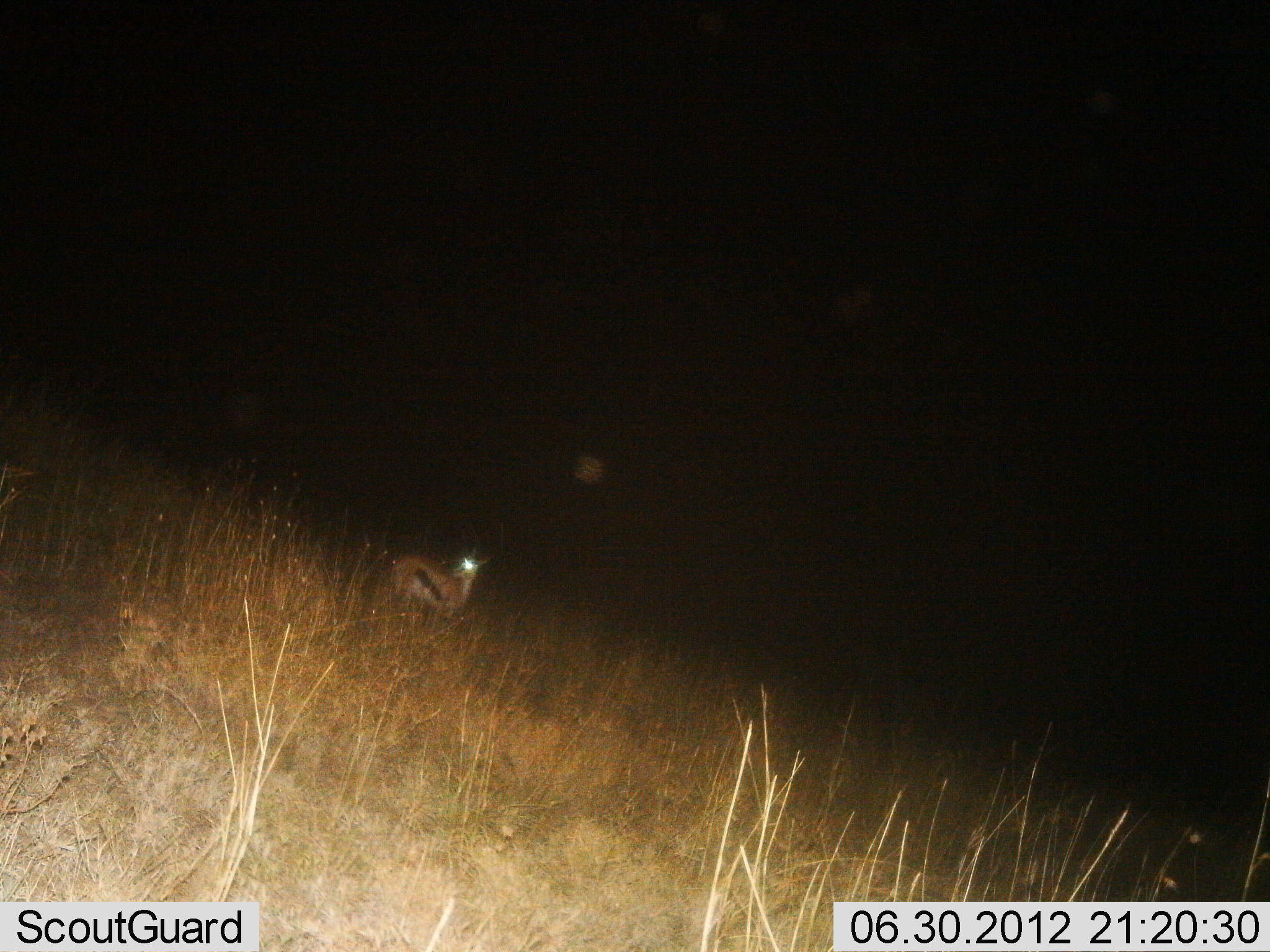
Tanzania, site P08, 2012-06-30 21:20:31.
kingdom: Animalia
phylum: Chordata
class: Mammalia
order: Artiodactyla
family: Bovidae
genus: Eudorcas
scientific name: Eudorcas thomsonii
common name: thomson's gazelle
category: gazellethomsons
Gazellethomsons (thomson's gazelle) (Eudorcas thomsonii), count 1. Behavior (volunteer vote fractions): standing 100%, resting 0%, moving 0%, interacting 0%. Young present (vote fraction): 0%. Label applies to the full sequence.